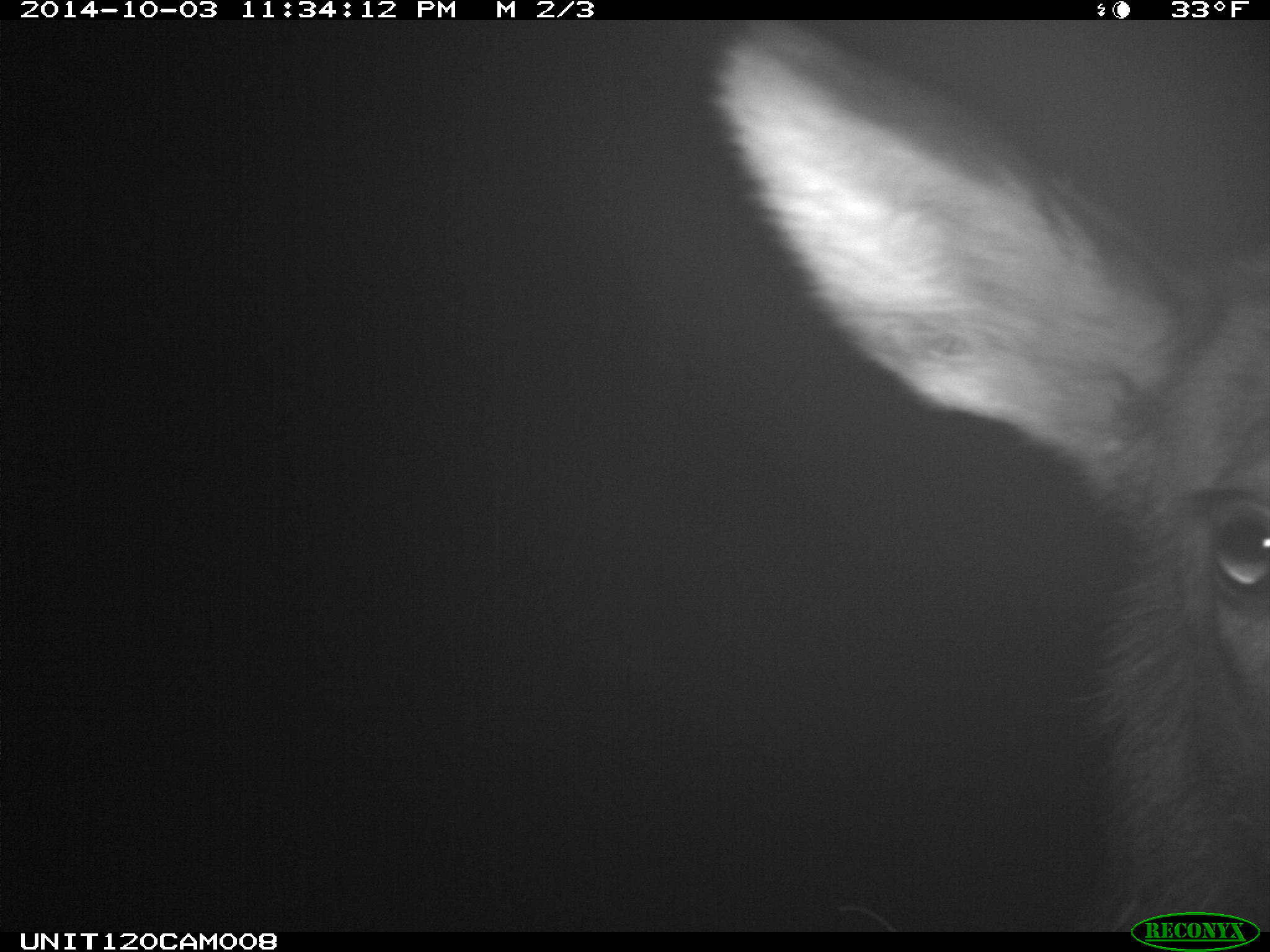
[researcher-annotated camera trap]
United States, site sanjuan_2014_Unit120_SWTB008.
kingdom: Animalia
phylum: Chordata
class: Mammalia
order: Artiodactyla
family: Cervidae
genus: Cervus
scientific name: Cervus elaphus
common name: red deer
Cervus elaphus (red deer).